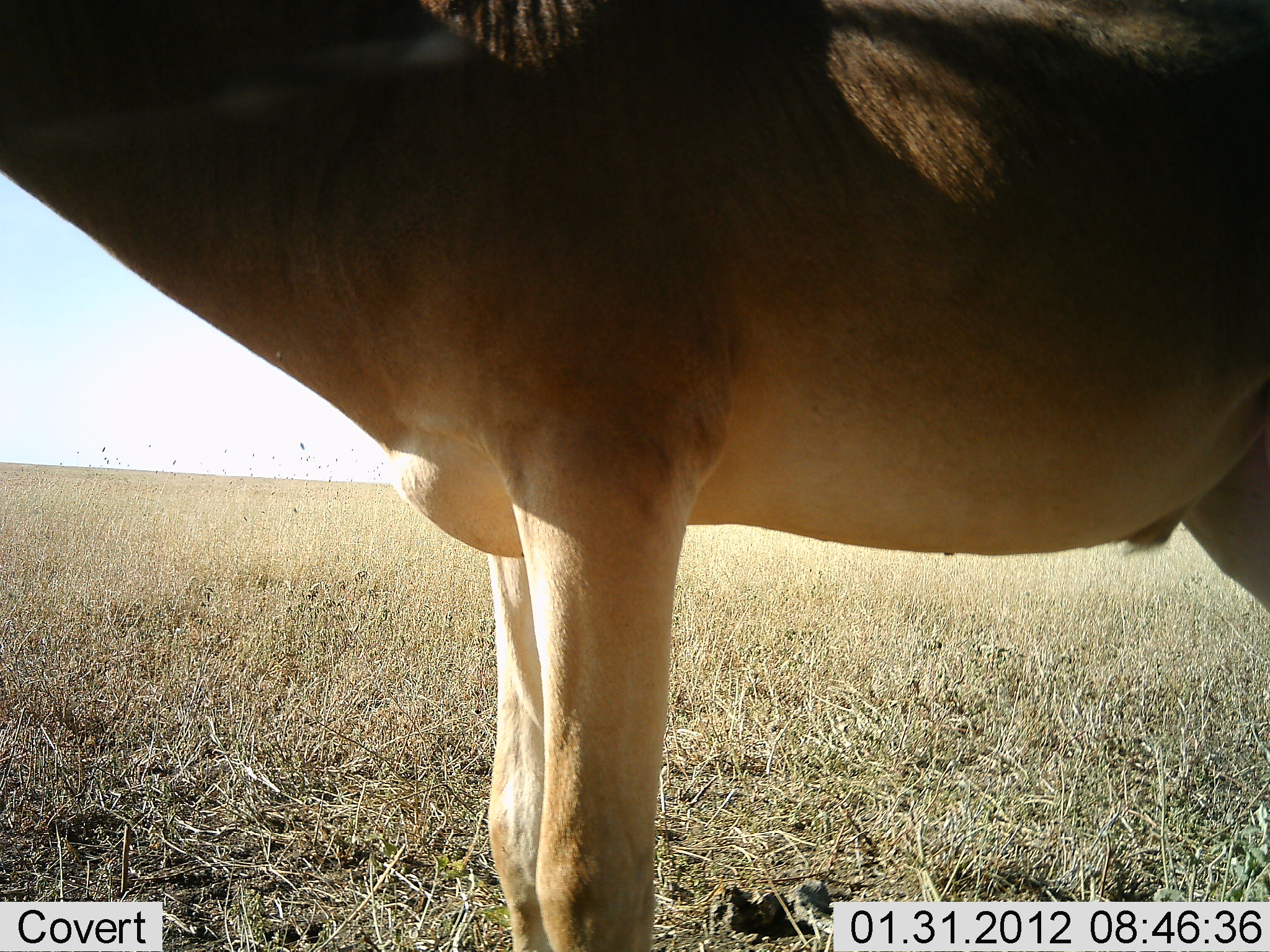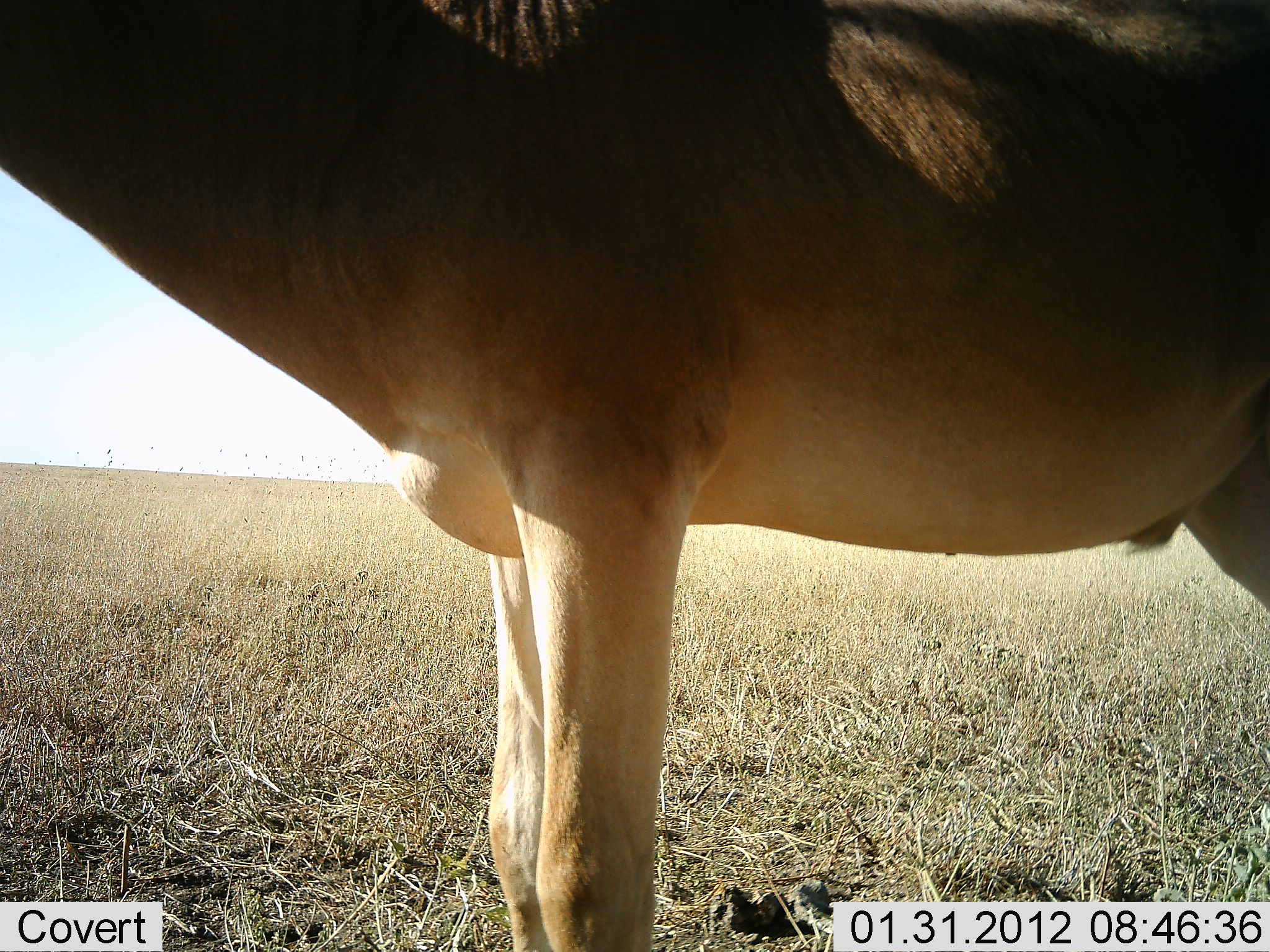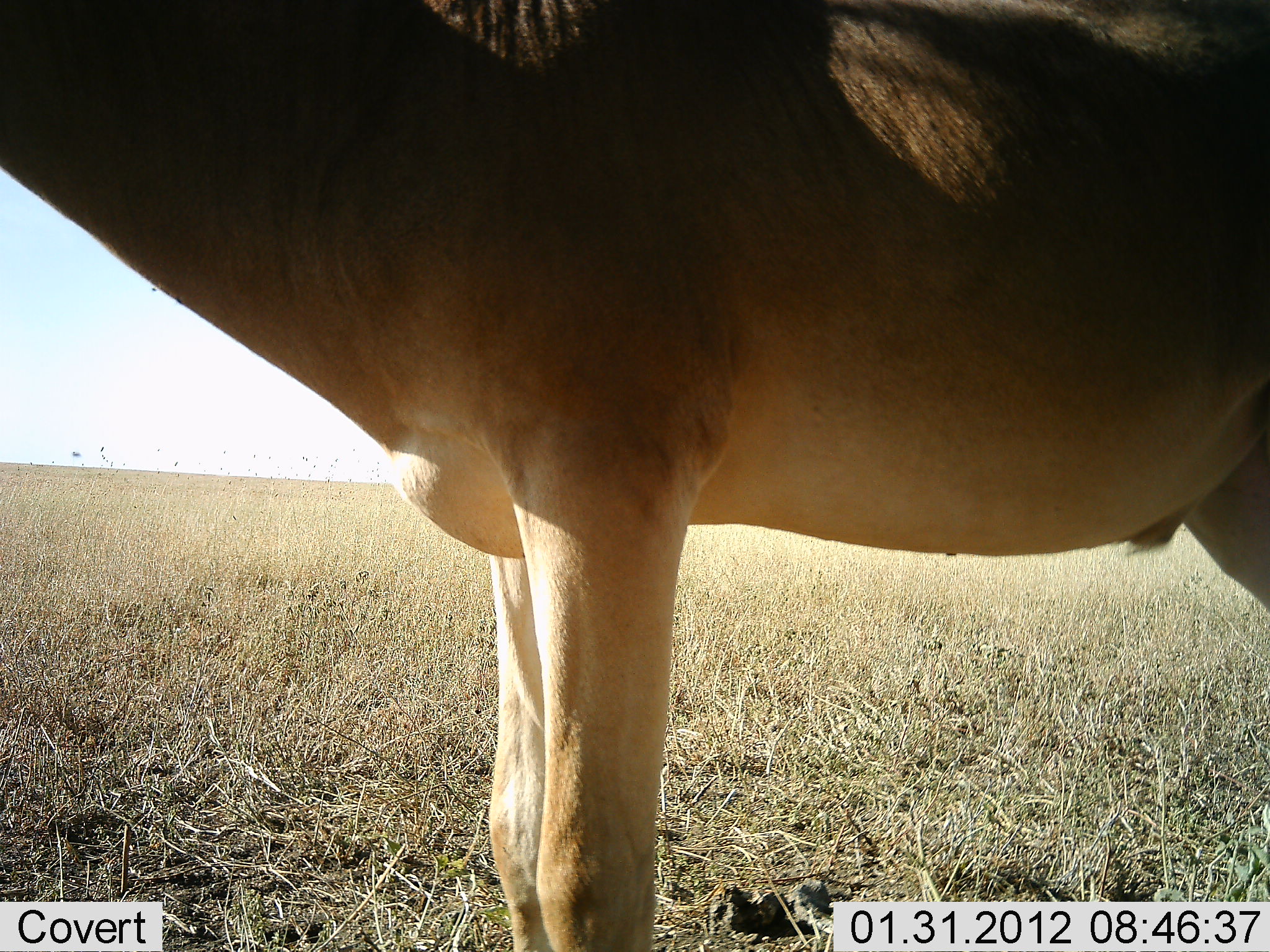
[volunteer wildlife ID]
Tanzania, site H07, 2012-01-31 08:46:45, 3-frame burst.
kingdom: Animalia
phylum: Chordata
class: Mammalia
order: Artiodactyla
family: Bovidae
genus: Alcelaphus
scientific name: Alcelaphus buselaphus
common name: hartebeest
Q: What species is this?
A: Hartebeest (Alcelaphus buselaphus).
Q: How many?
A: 1.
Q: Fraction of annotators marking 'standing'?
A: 100%.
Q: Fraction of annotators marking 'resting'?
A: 0%.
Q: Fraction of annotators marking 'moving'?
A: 0%.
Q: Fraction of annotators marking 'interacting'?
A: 0%.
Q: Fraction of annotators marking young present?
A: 0%.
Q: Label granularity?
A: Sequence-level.